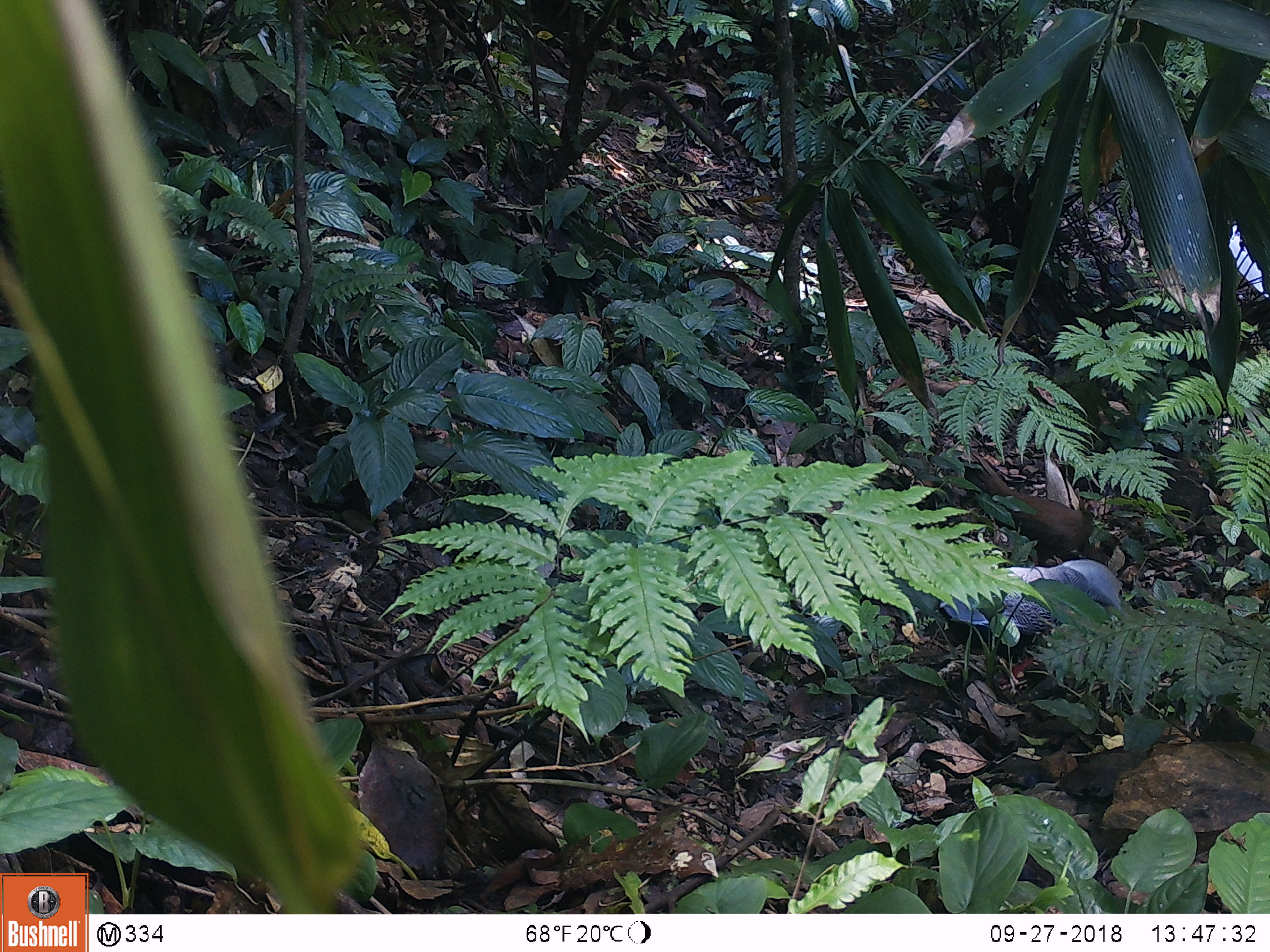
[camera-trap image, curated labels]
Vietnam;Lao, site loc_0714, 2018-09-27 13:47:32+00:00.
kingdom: Animalia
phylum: Chordata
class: Aves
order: Galliformes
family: Phasianidae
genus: Lophura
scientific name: Lophura nycthemera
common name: silver pheasant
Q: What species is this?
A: Silver pheasant (Lophura nycthemera).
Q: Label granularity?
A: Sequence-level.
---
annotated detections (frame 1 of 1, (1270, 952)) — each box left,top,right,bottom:
silver pheasant: 962,447,1126,569; 939,559,1123,635